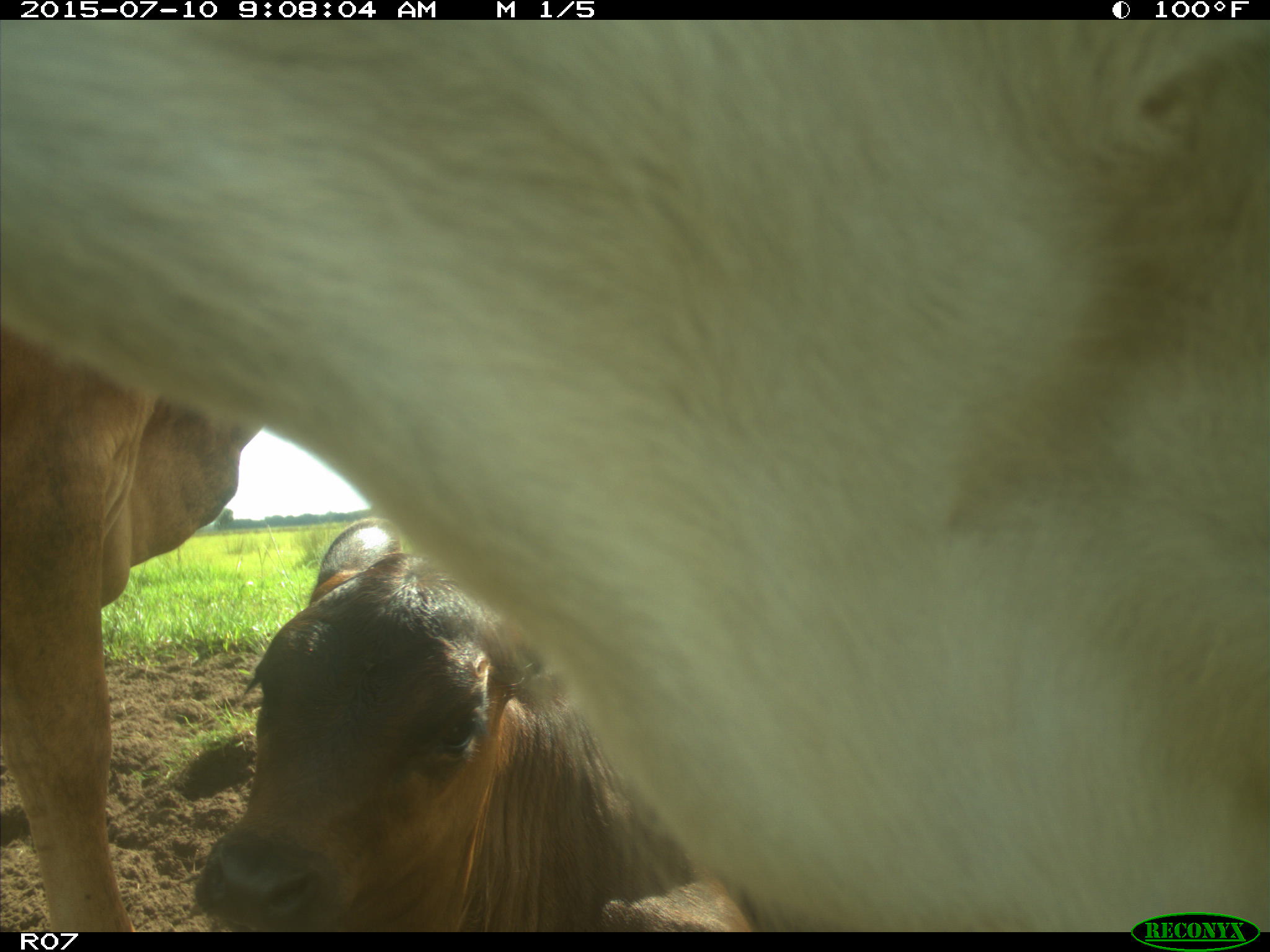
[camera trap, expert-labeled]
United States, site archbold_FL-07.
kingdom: Animalia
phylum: Chordata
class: Mammalia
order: Artiodactyla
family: Bovidae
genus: Bos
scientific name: Bos taurus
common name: domestic cow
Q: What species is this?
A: Bos taurus (domestic cow).